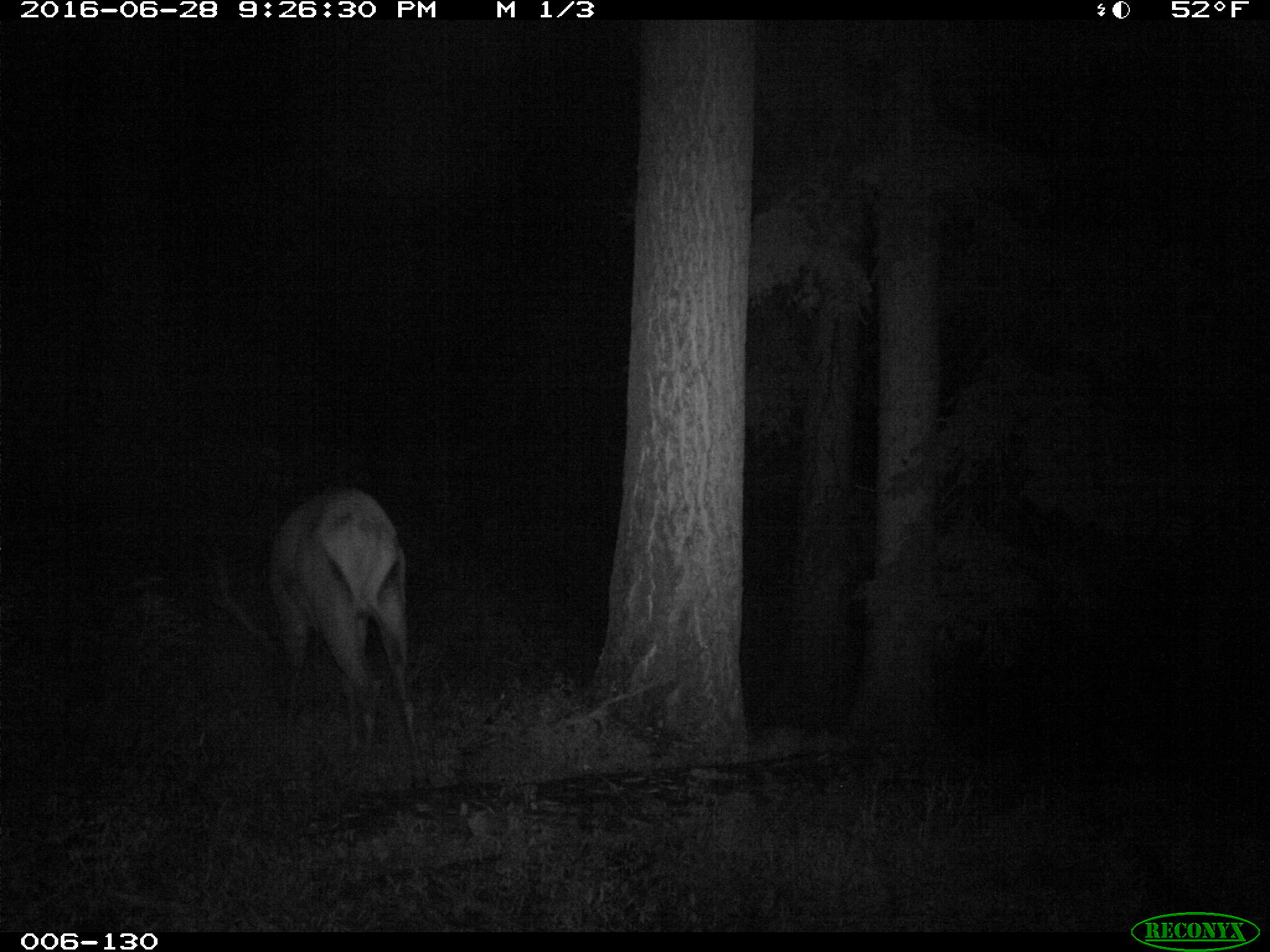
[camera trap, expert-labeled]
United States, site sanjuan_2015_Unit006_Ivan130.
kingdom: Animalia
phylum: Chordata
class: Mammalia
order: Artiodactyla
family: Cervidae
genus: Cervus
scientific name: Cervus elaphus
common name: red deer